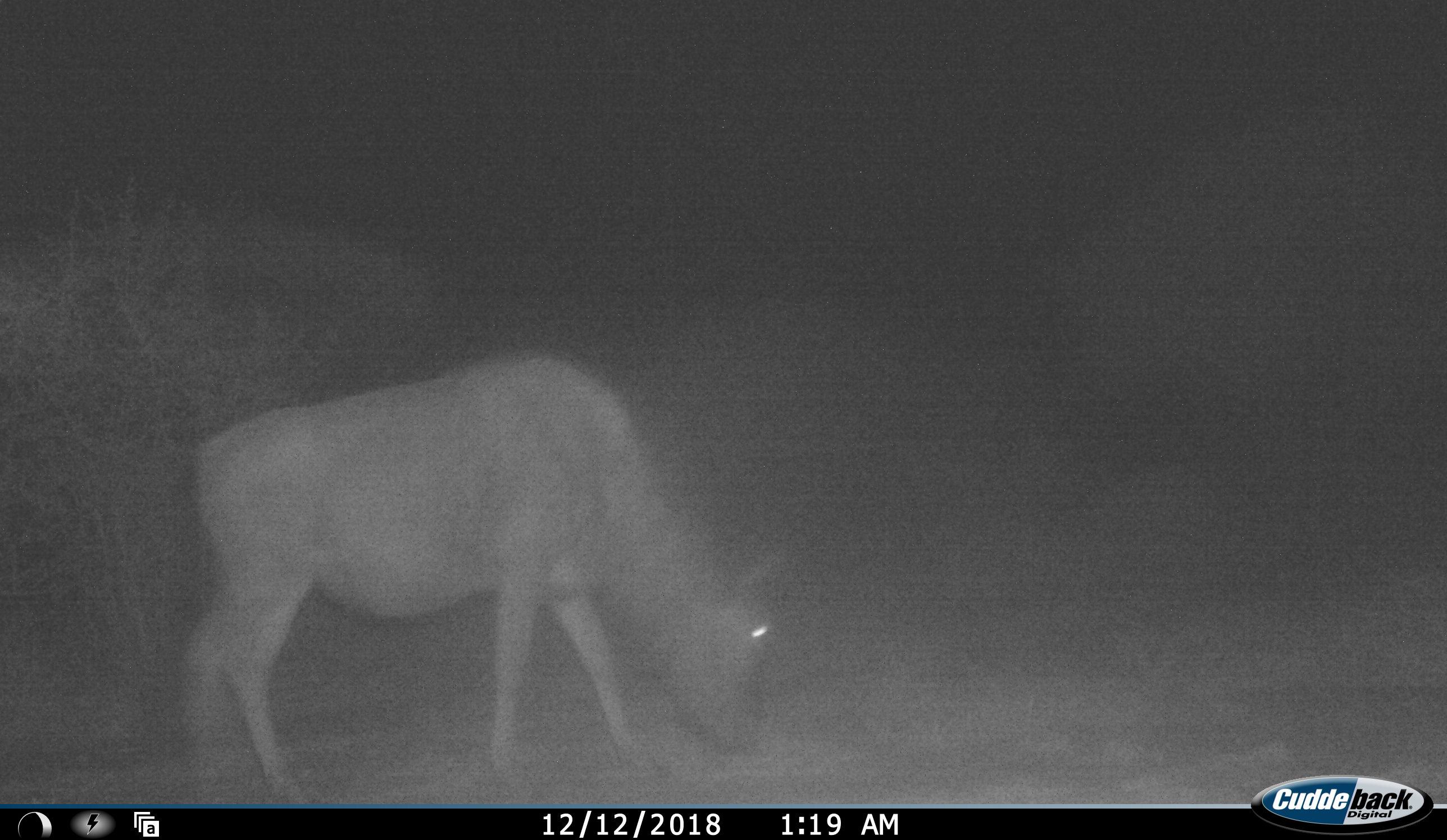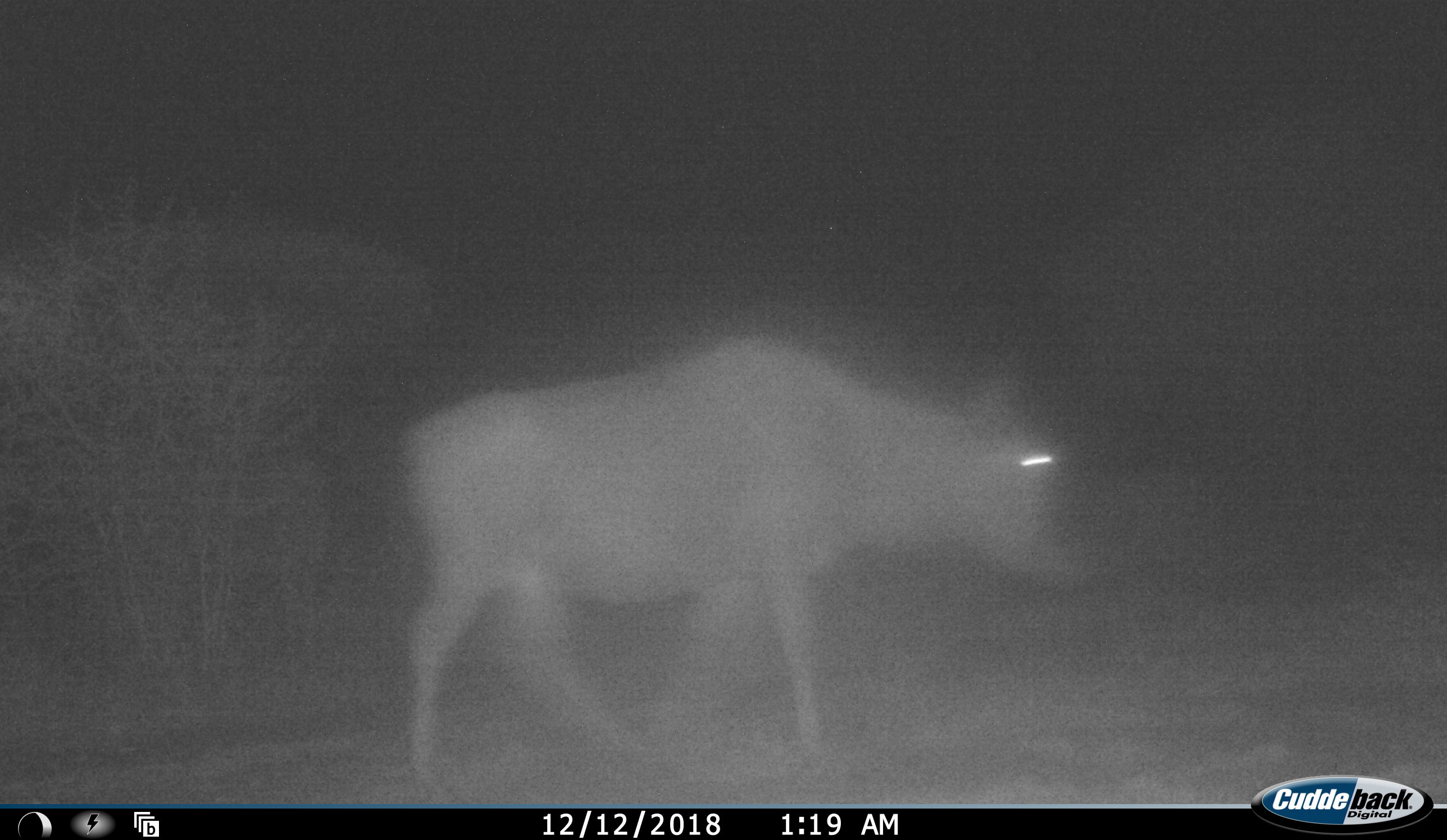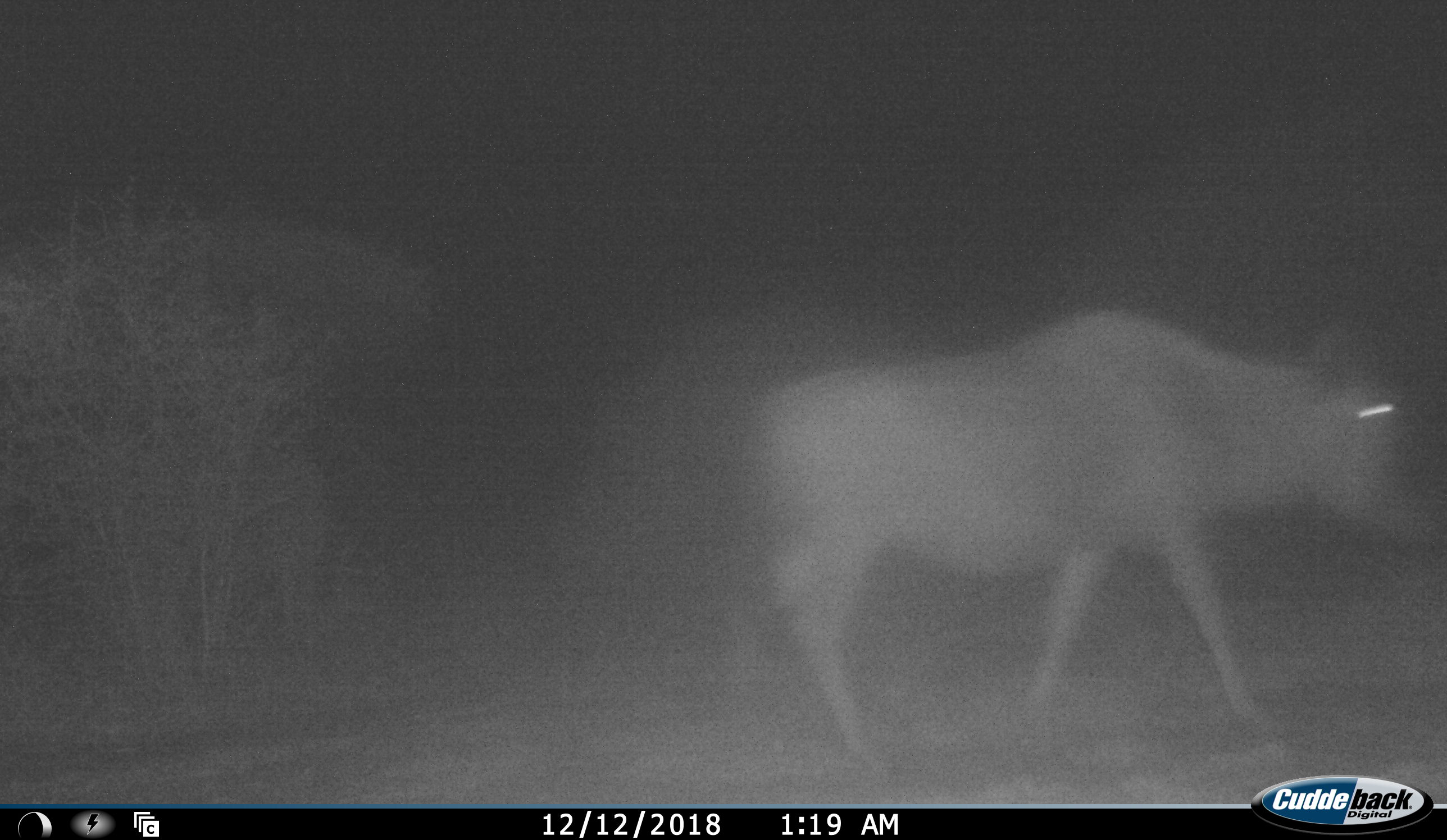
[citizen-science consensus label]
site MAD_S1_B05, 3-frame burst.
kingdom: Animalia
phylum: Chordata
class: Mammalia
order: Artiodactyla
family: Bovidae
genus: Connochaetes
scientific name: Connochaetes taurinus taurinus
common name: blue wildebeest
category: wildebeestblue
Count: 1.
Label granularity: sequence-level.